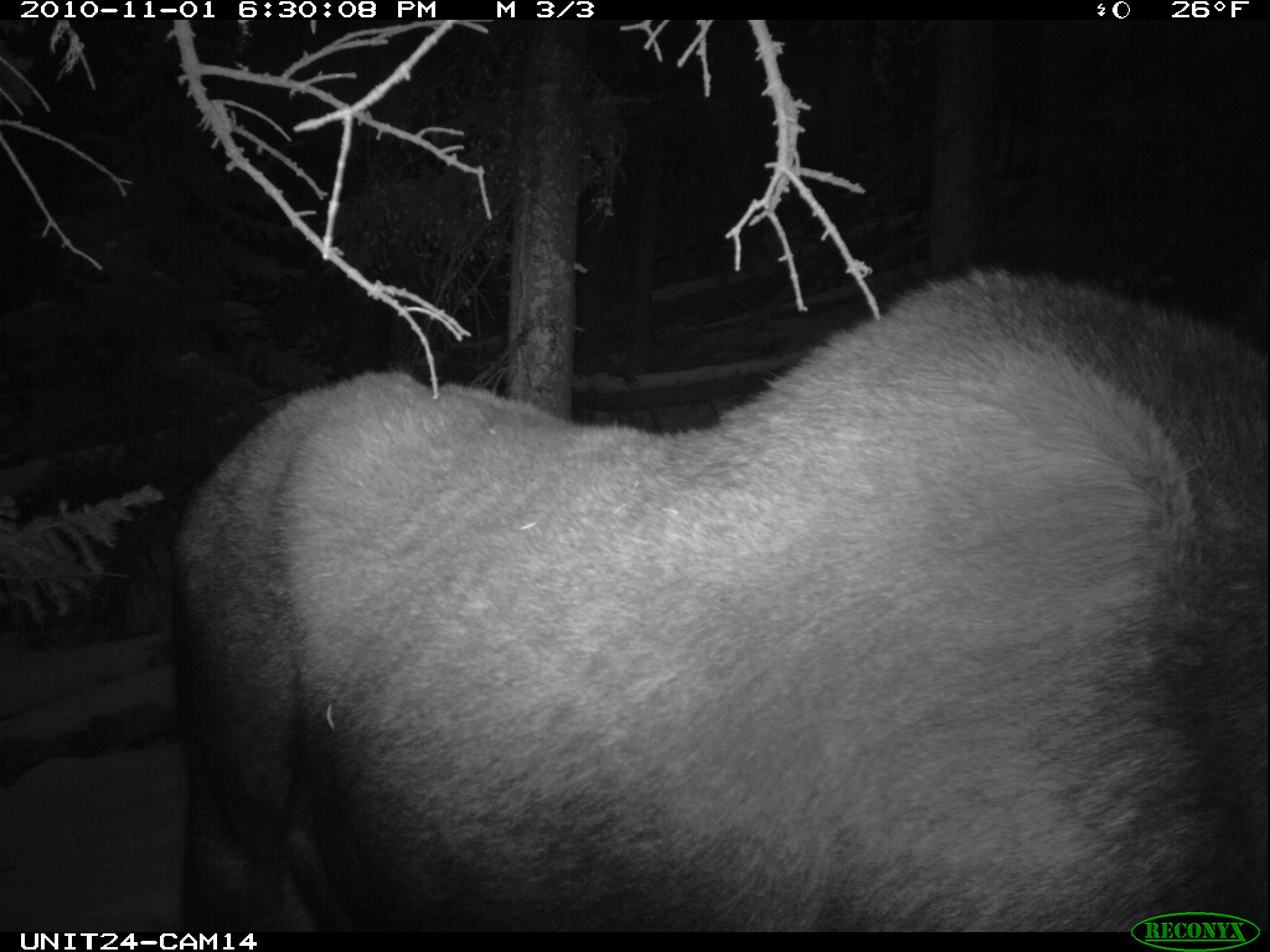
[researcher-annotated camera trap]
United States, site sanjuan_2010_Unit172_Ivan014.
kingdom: Animalia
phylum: Chordata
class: Mammalia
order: Artiodactyla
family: Cervidae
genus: Alces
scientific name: Alces alces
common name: moose